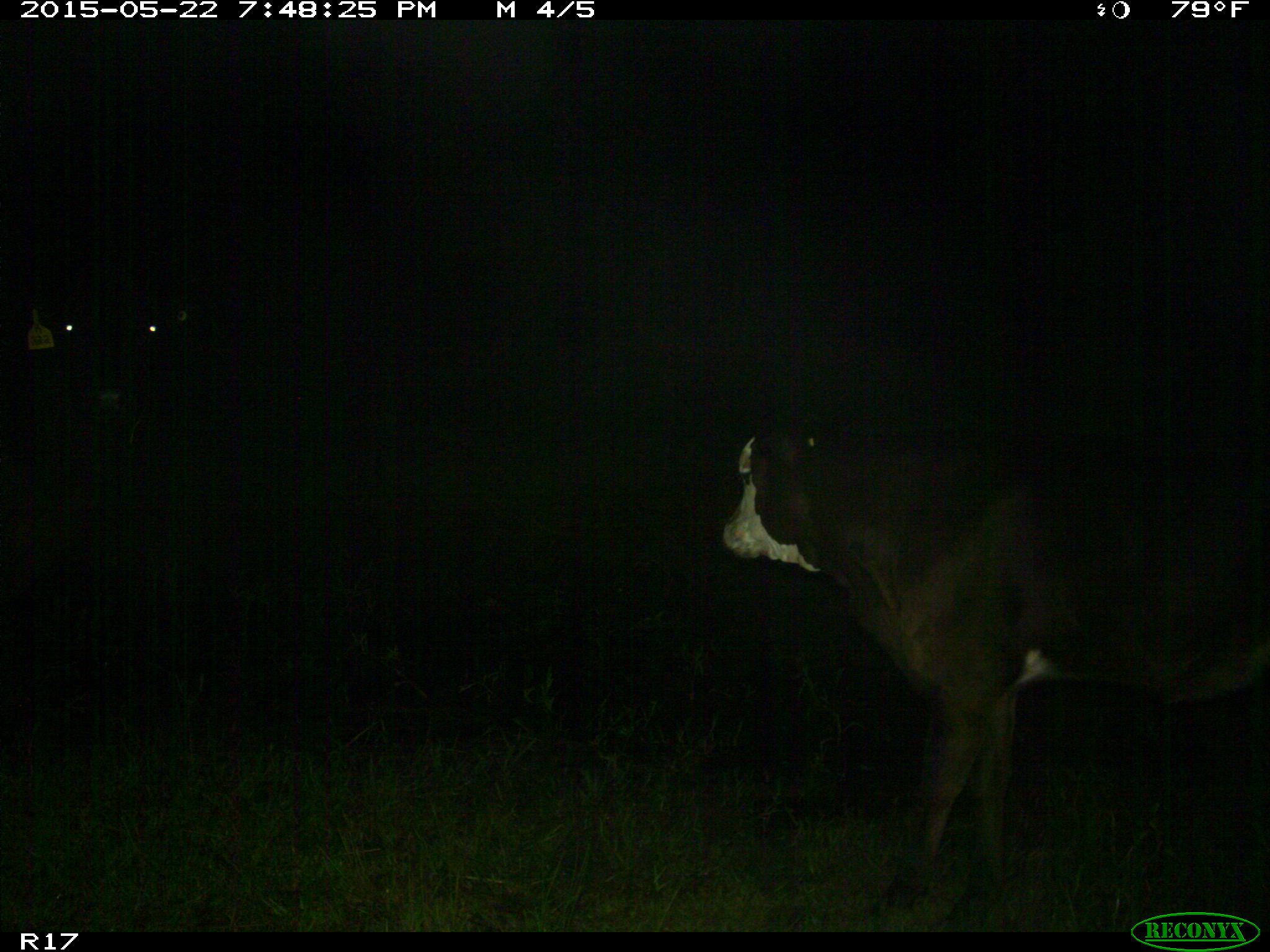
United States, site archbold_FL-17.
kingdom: Animalia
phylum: Chordata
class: Mammalia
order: Artiodactyla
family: Bovidae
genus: Bos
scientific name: Bos taurus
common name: domestic cow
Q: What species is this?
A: Bos taurus (domestic cow).